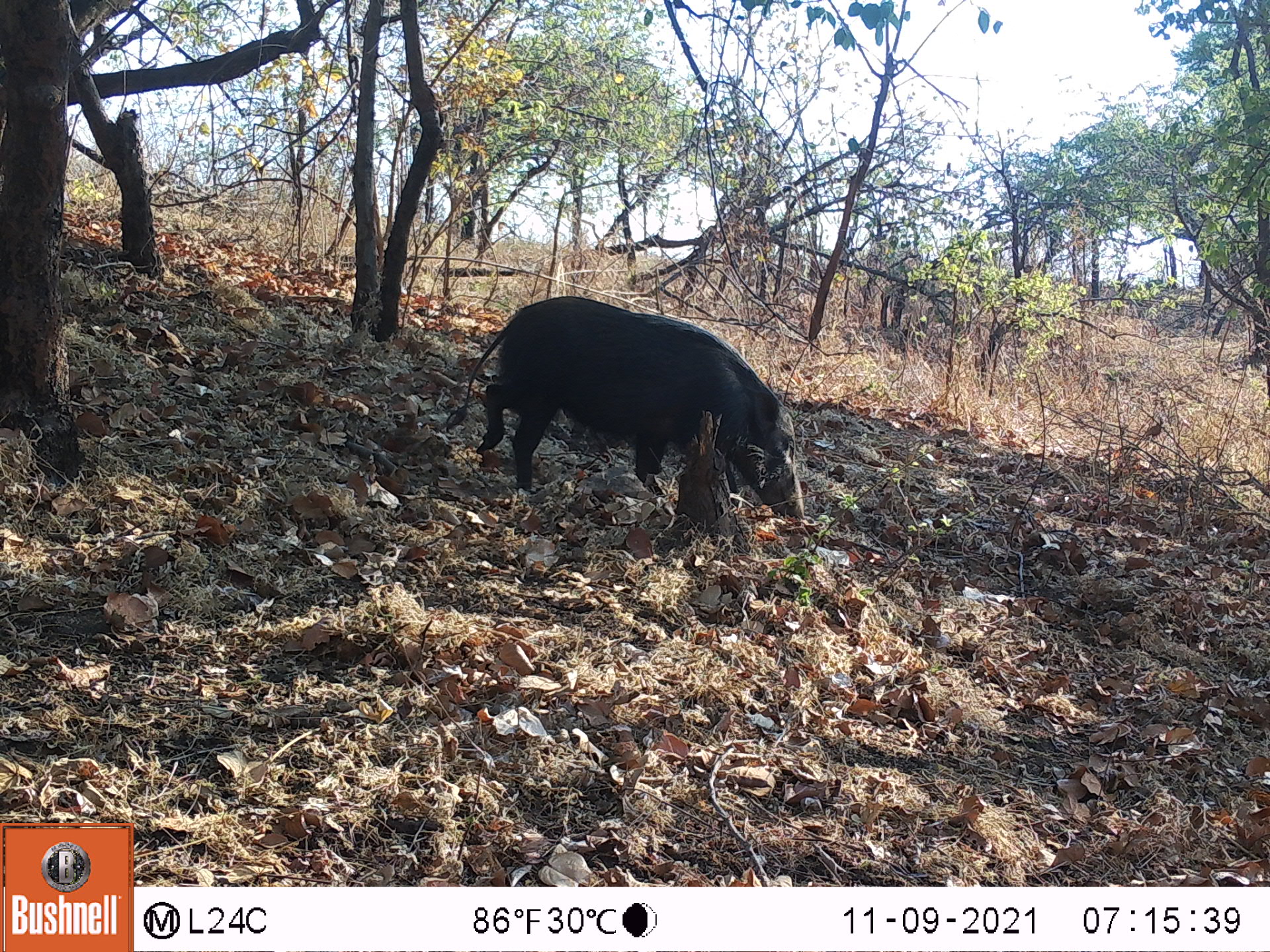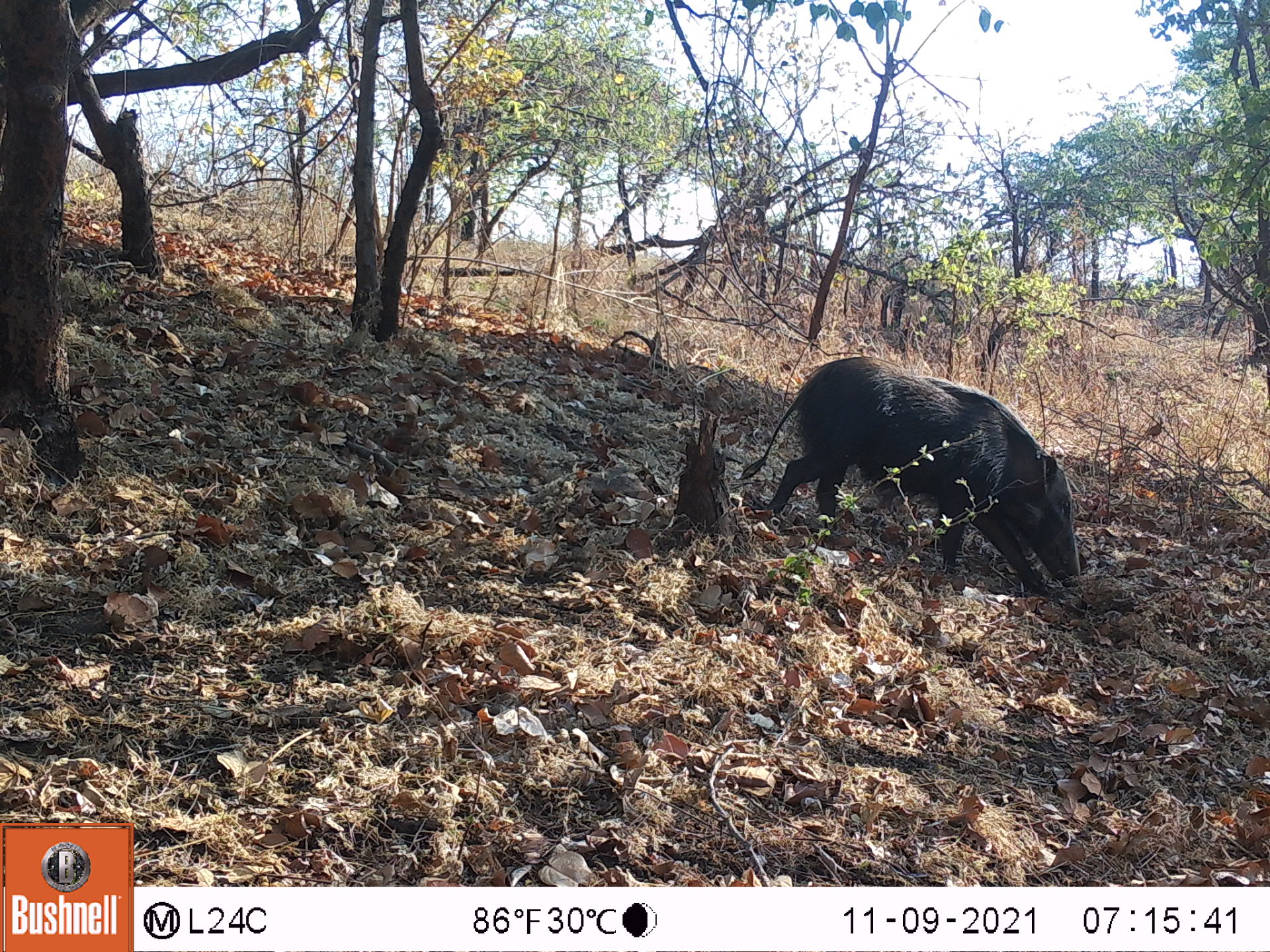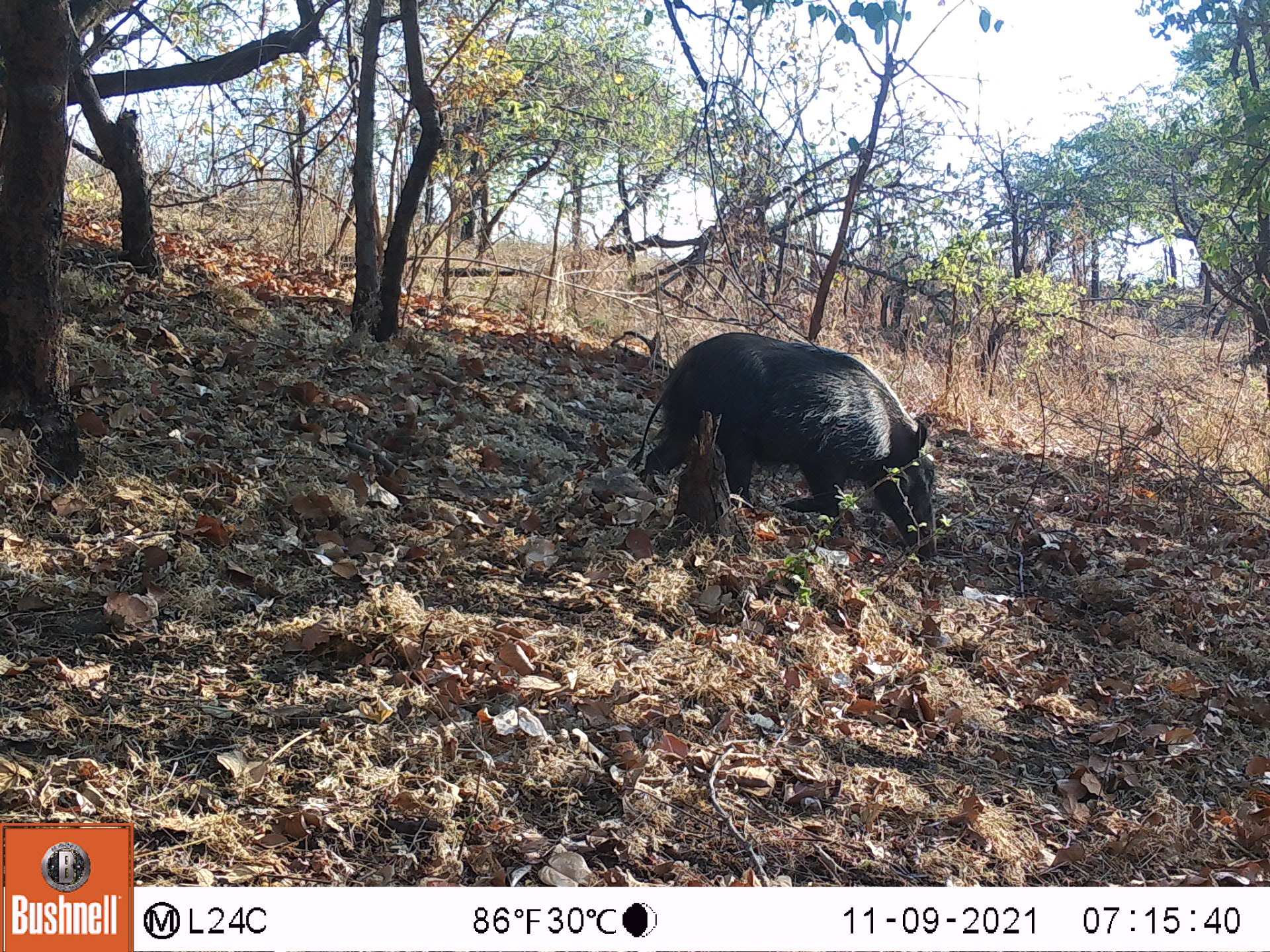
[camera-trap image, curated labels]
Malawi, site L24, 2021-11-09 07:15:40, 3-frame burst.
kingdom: Animalia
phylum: Chordata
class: Mammalia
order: Artiodactyla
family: Suidae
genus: Potamochoerus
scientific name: Potamochoerus larvatus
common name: bushpig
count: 1